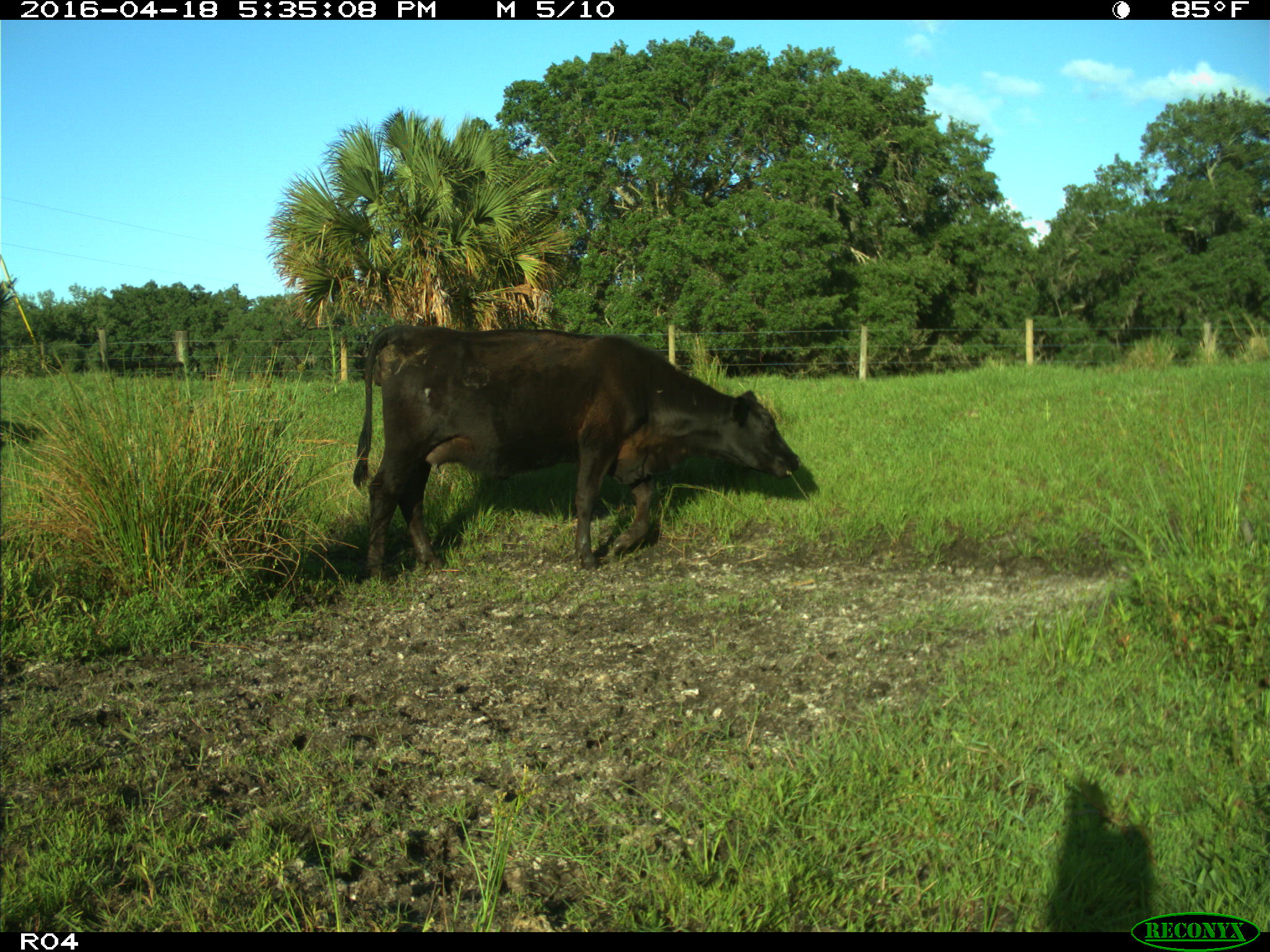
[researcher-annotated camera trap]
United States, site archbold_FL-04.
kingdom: Animalia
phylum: Chordata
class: Mammalia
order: Artiodactyla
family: Bovidae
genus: Bos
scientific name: Bos taurus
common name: domestic cow